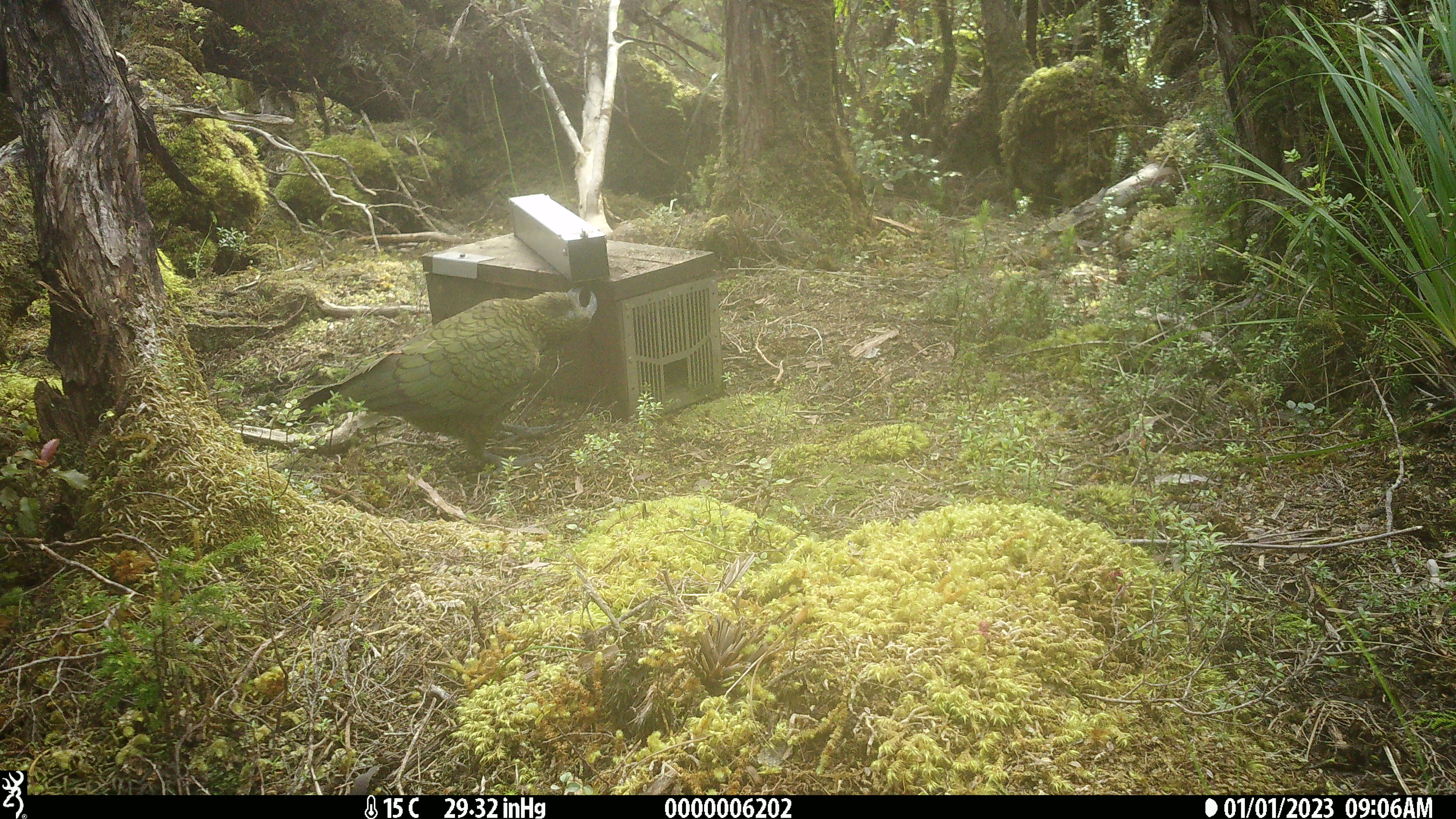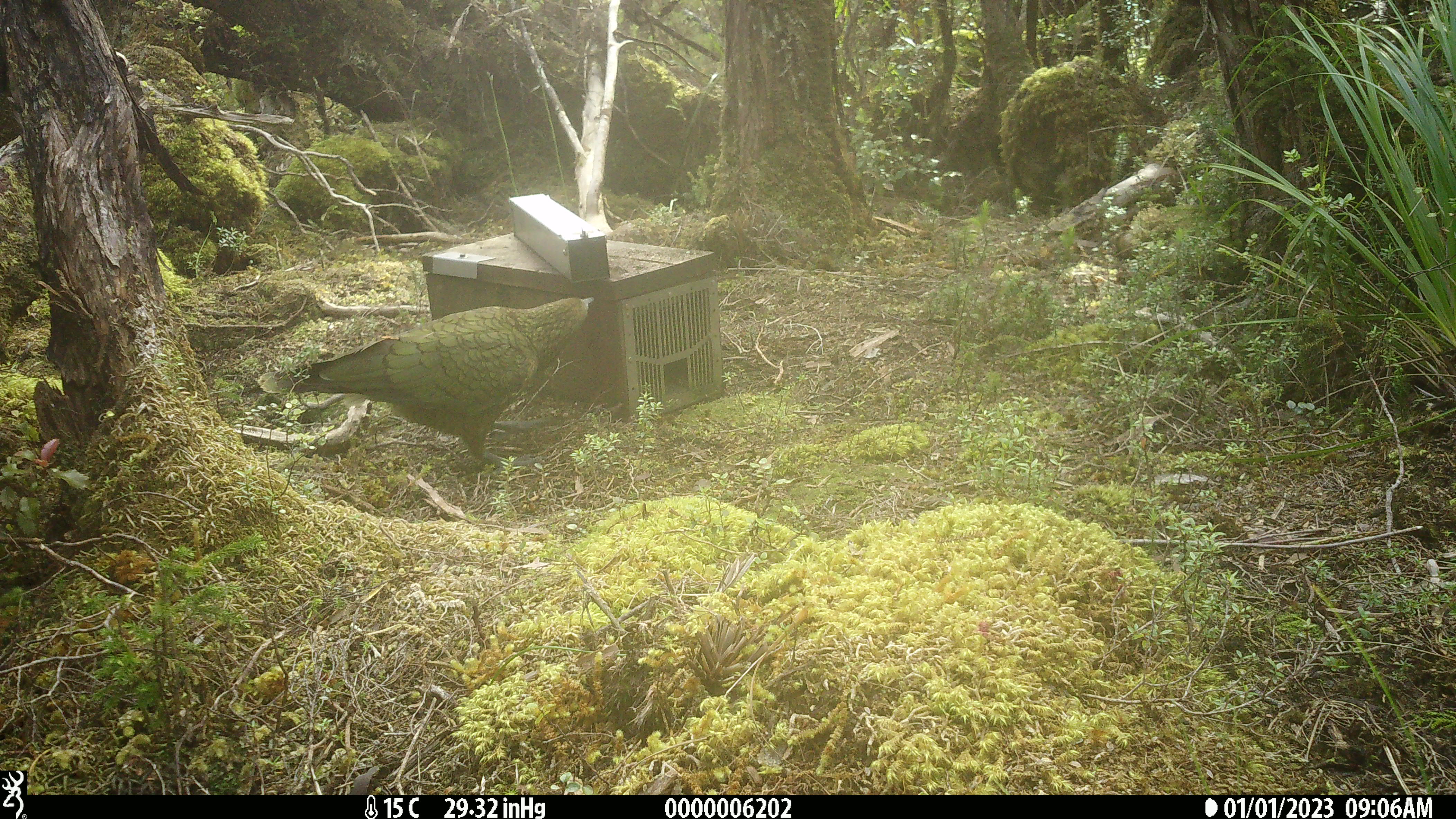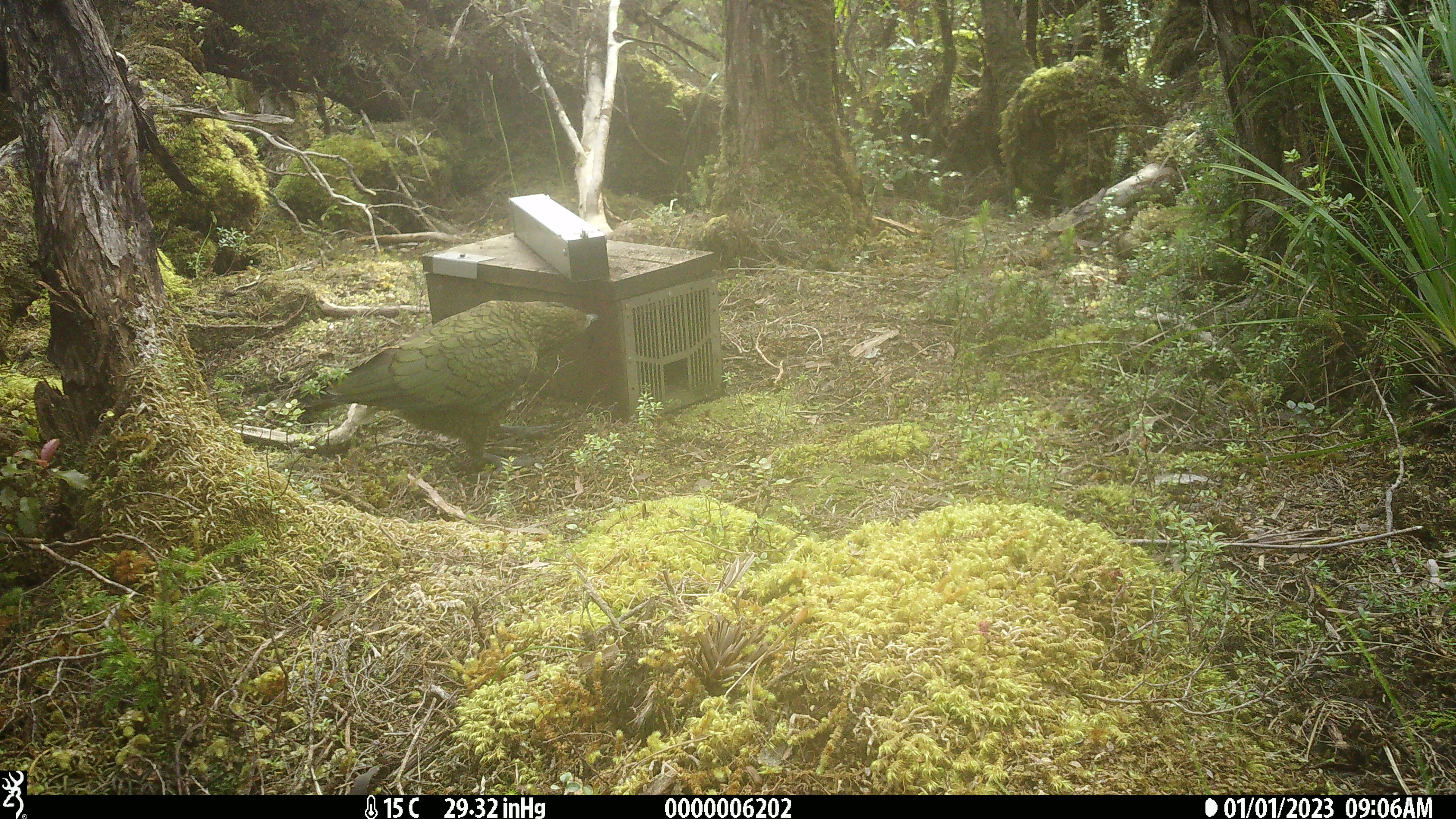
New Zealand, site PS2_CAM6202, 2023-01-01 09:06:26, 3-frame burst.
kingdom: Animalia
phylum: Chordata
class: Aves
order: Psittaciformes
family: Strigopidae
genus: Nestor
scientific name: Nestor notabilis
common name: kea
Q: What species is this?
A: Kea (Nestor notabilis).